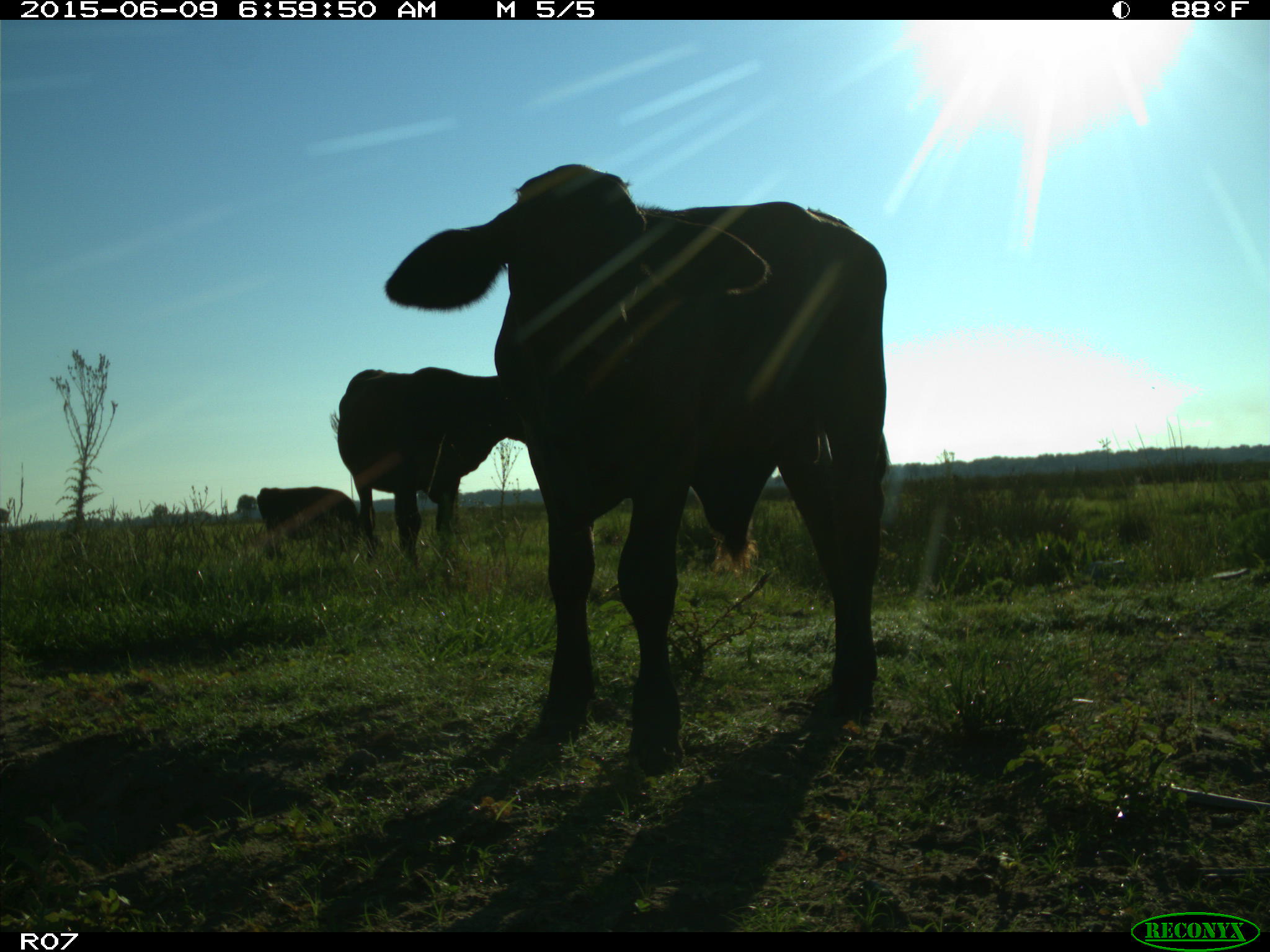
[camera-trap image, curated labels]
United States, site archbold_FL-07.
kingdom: Animalia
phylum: Chordata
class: Mammalia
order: Artiodactyla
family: Bovidae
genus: Bos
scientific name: Bos taurus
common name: domestic cow